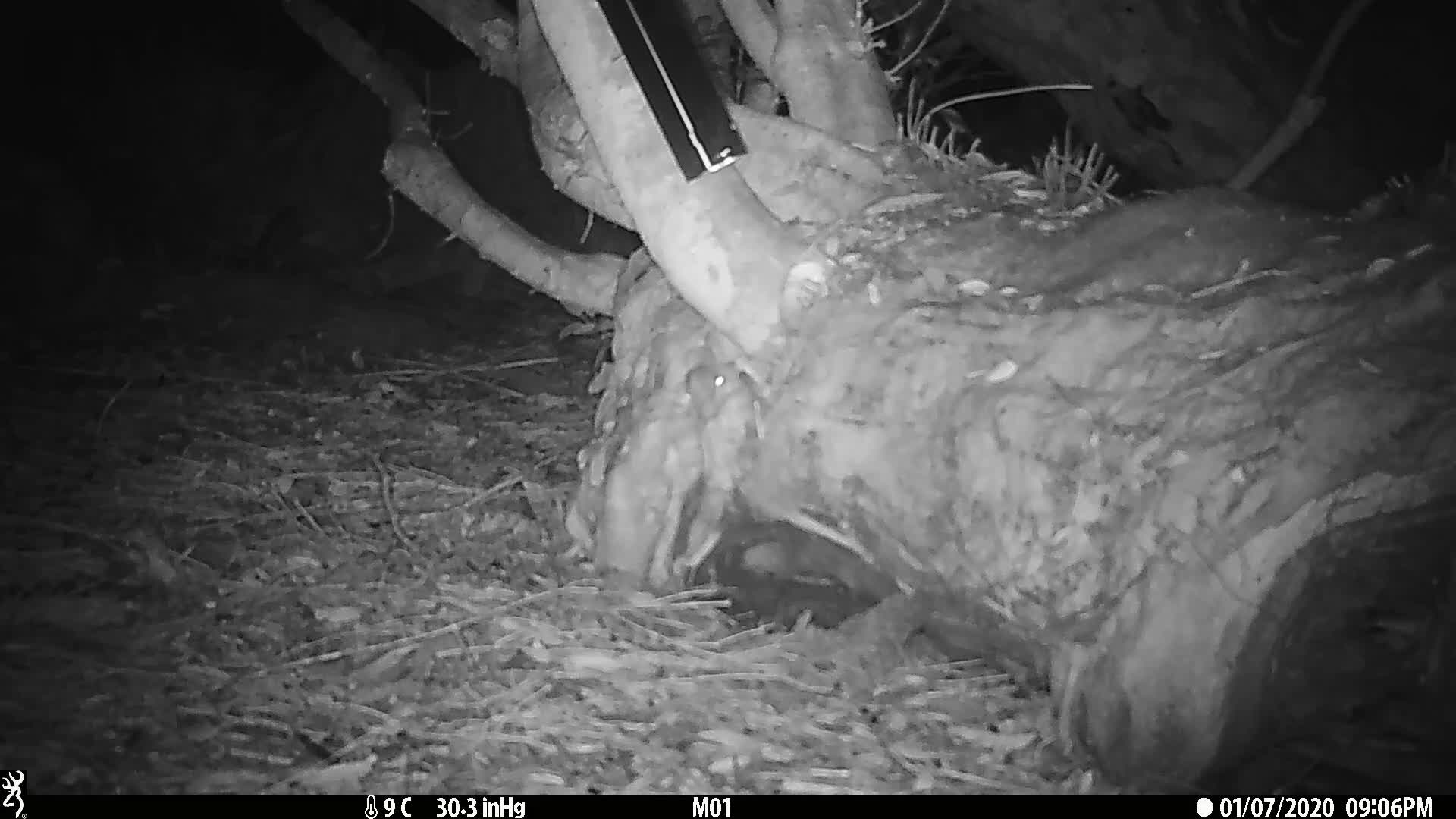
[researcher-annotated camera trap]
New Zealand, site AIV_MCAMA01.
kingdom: Animalia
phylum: Chordata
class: Mammalia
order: Rodentia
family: Muridae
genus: Mus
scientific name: Mus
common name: mouse